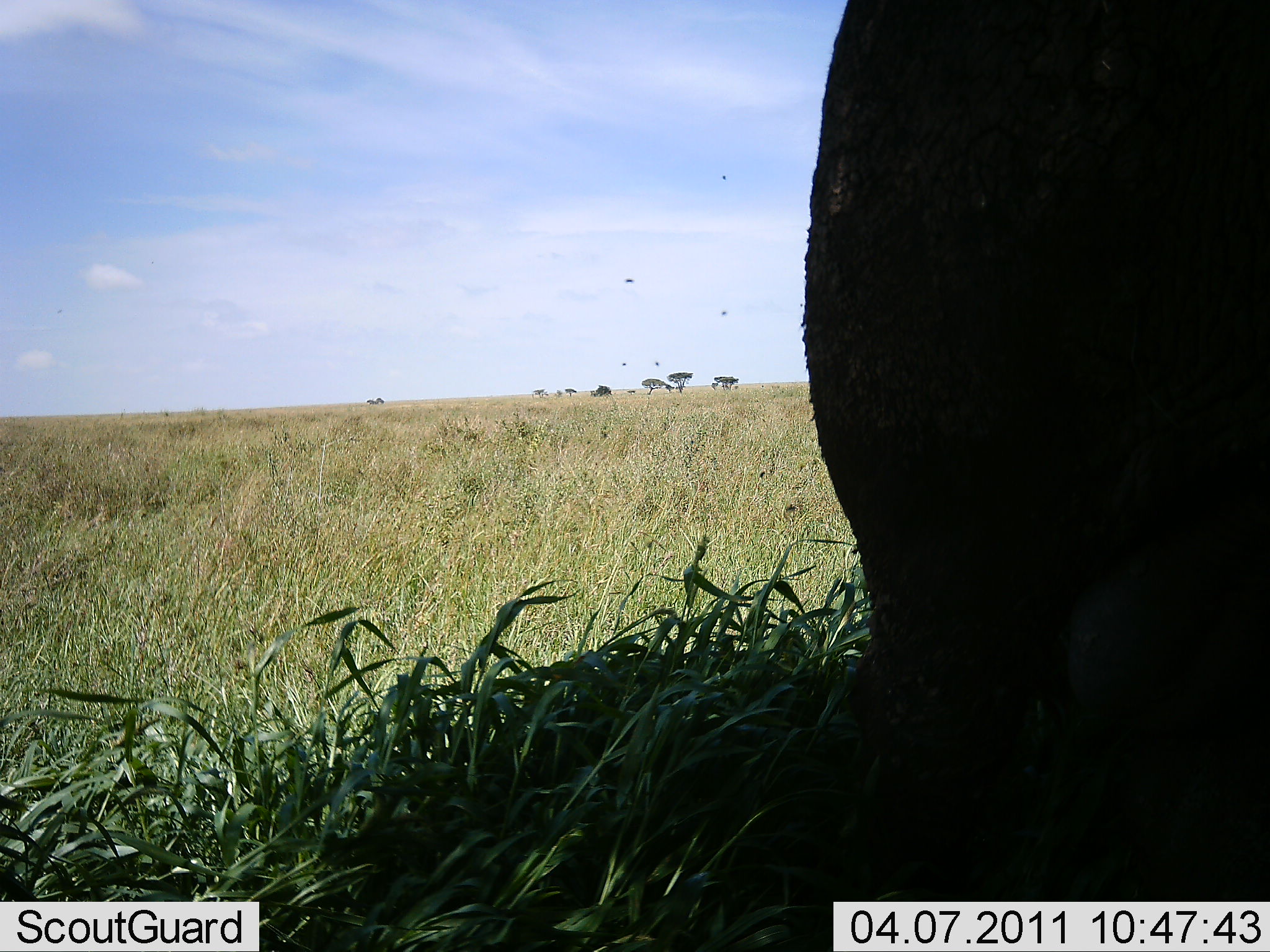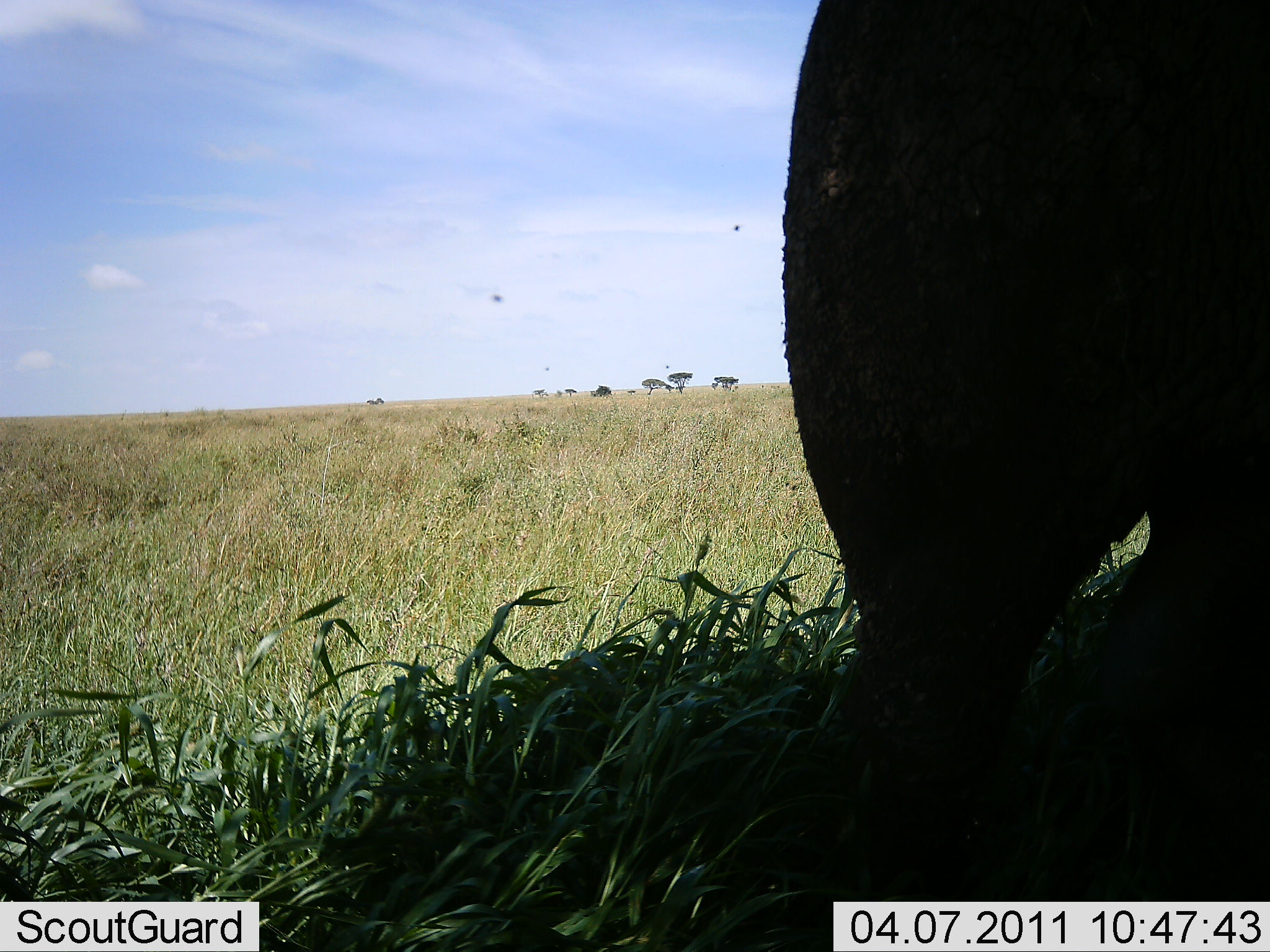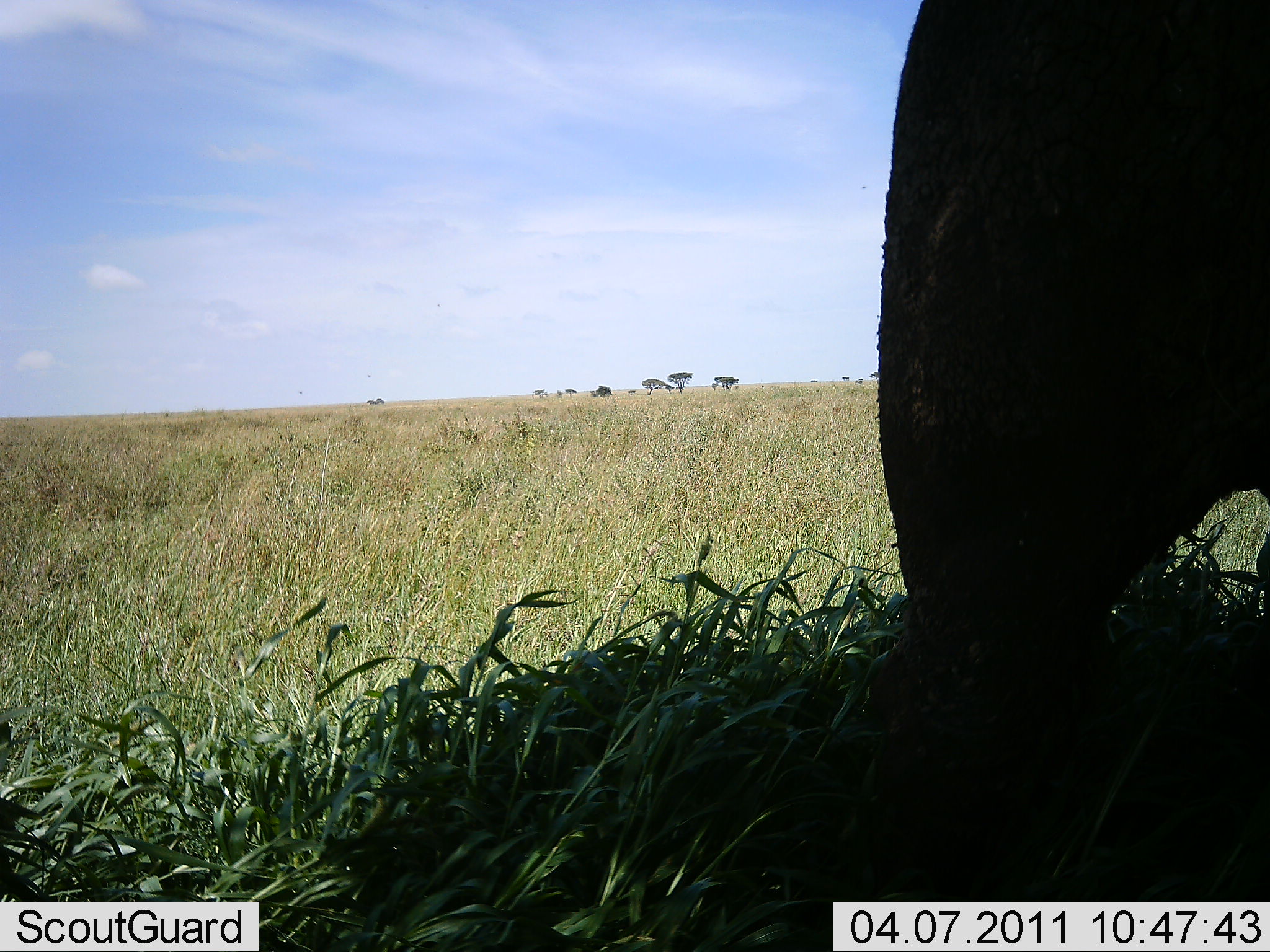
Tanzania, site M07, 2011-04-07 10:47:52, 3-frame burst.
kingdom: Animalia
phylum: Chordata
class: Mammalia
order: Proboscidea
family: Elephantidae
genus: Loxodonta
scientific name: Loxodonta africana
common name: african bush elephant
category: elephant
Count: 1.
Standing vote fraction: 33%.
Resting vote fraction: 0%.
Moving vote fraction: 67%.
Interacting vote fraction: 0%.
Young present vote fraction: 0%.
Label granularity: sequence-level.